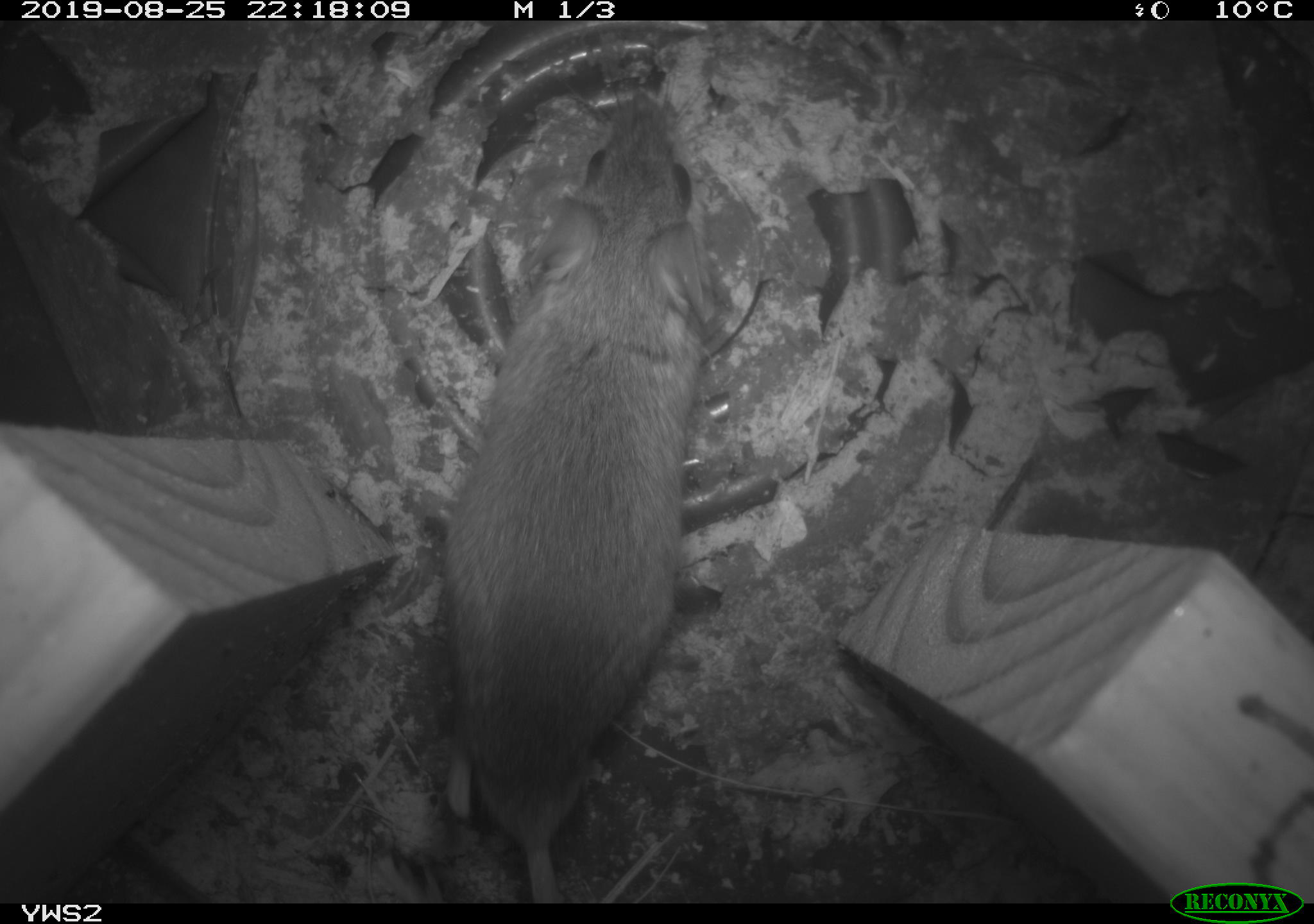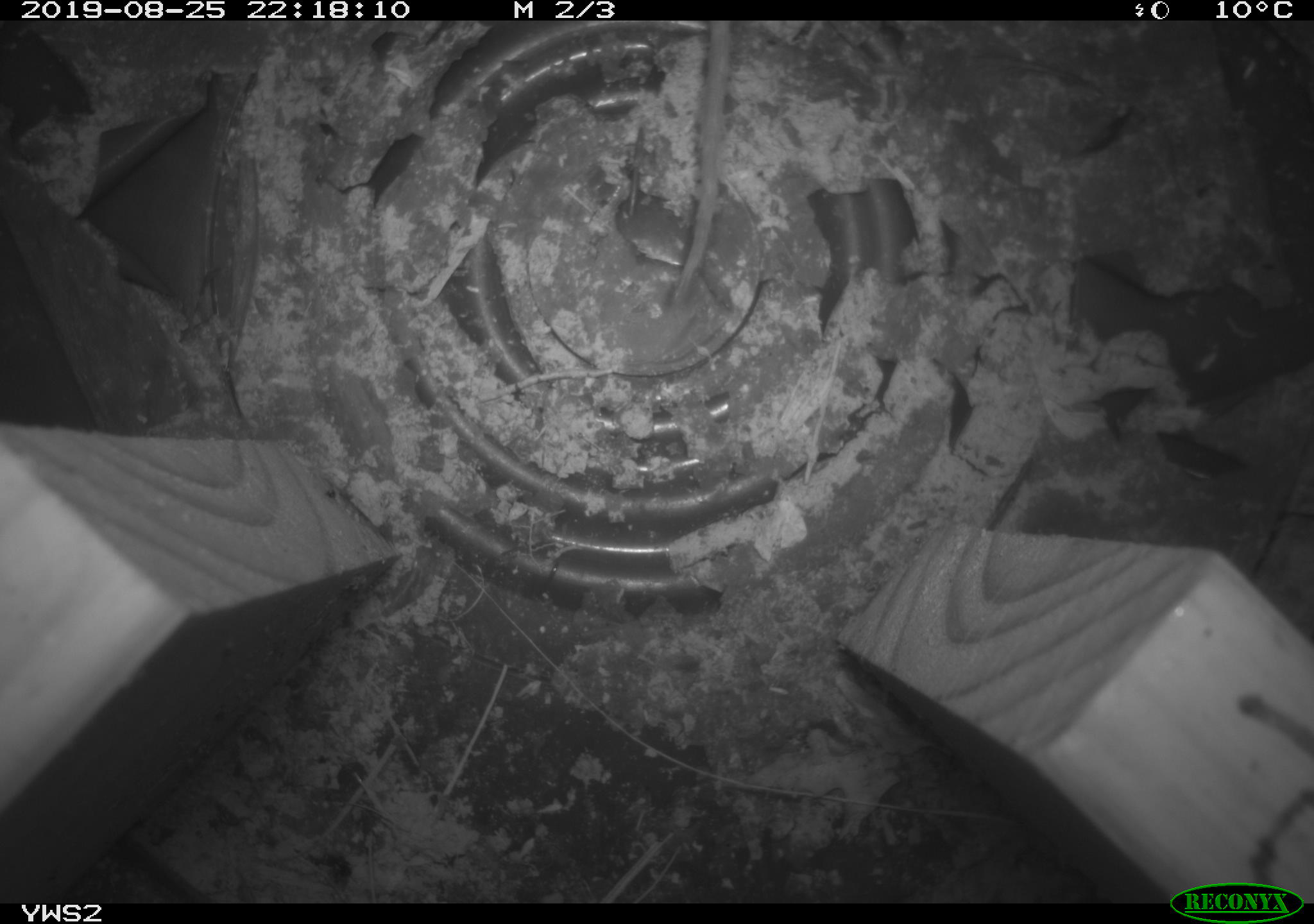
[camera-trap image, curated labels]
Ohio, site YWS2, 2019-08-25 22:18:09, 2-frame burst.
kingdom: Animalia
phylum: Chordata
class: Mammalia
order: Rodentia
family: Cricetidae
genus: Peromyscus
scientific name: Peromyscus leucopus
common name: white-footed mouse